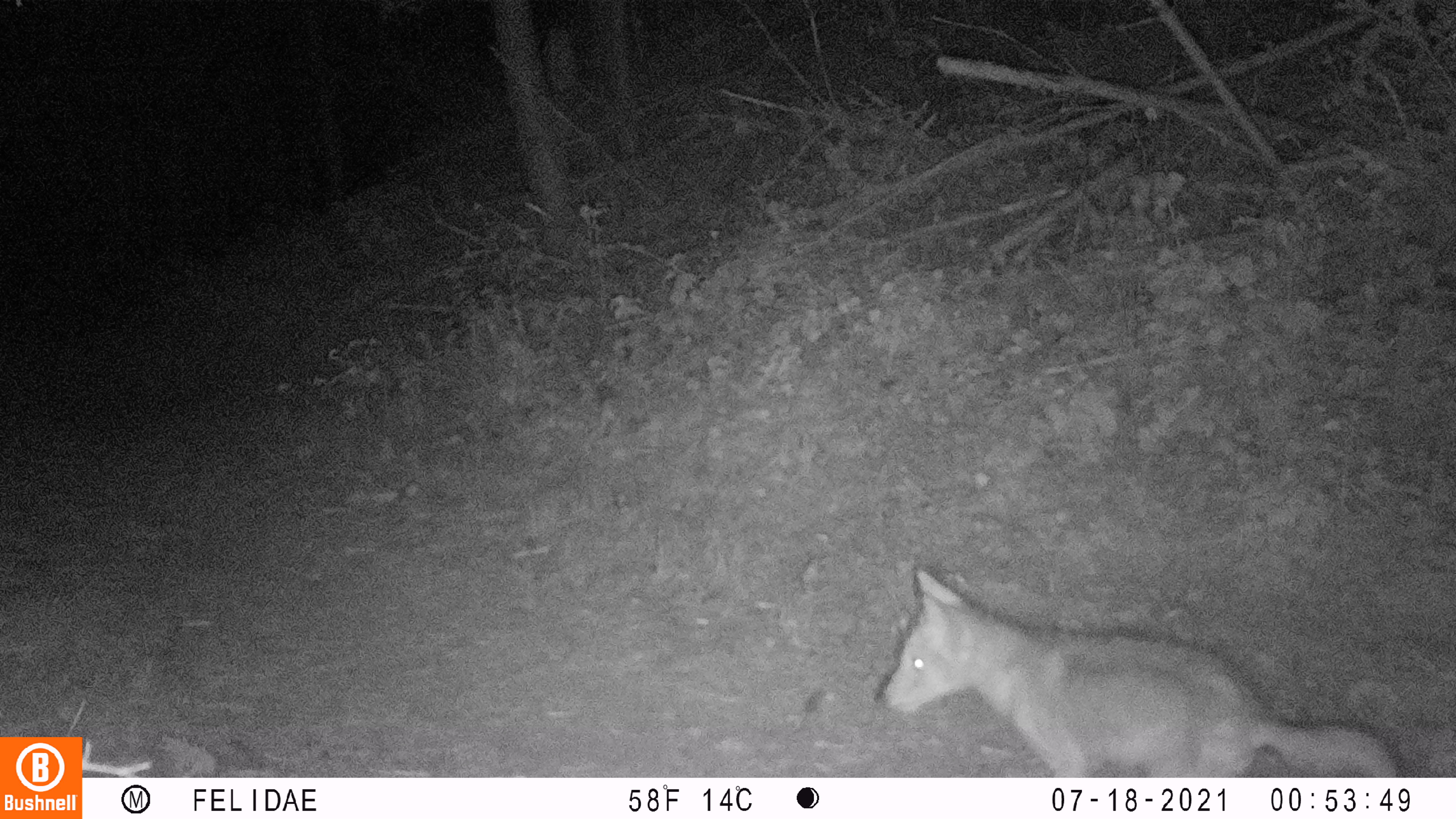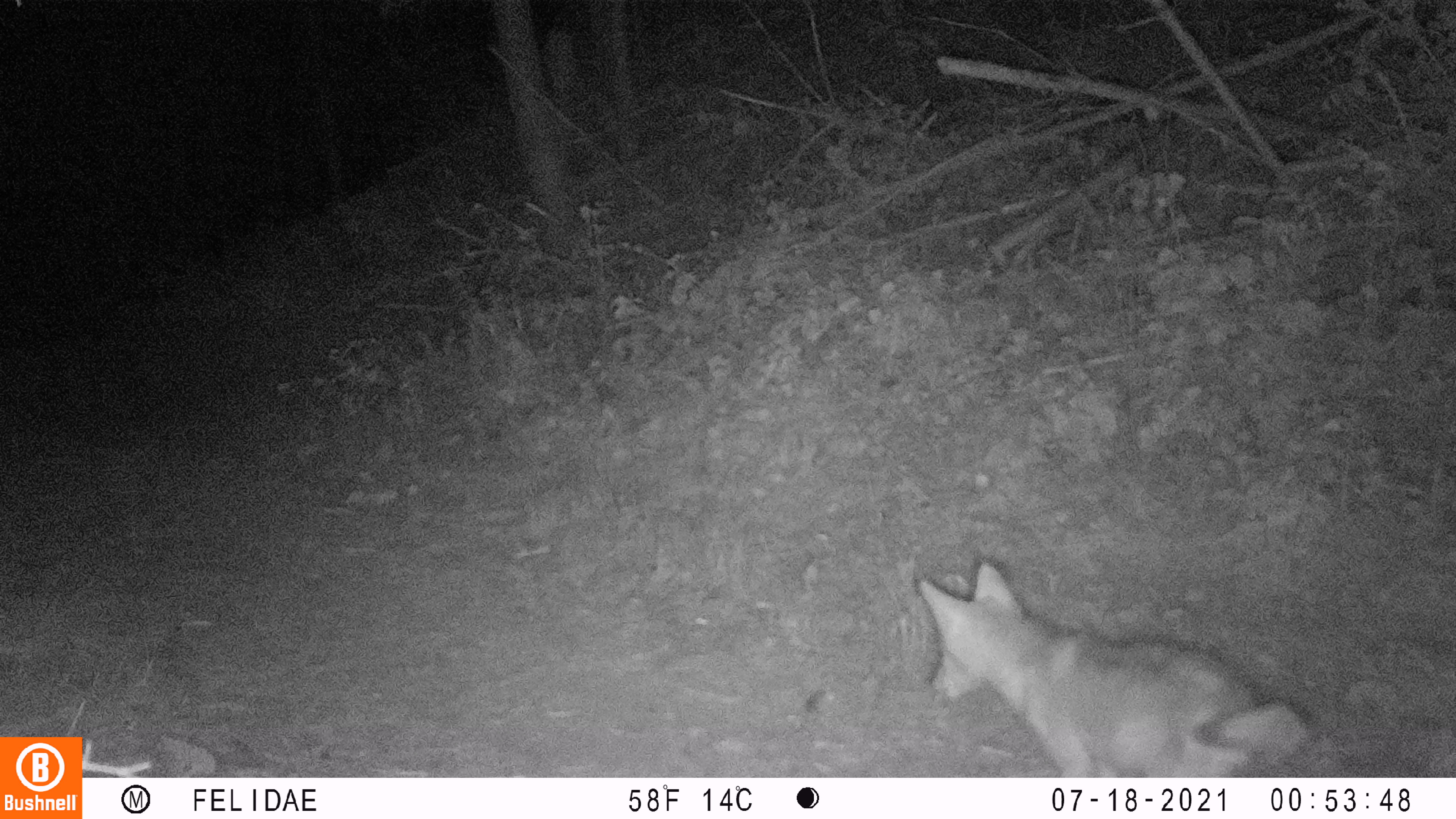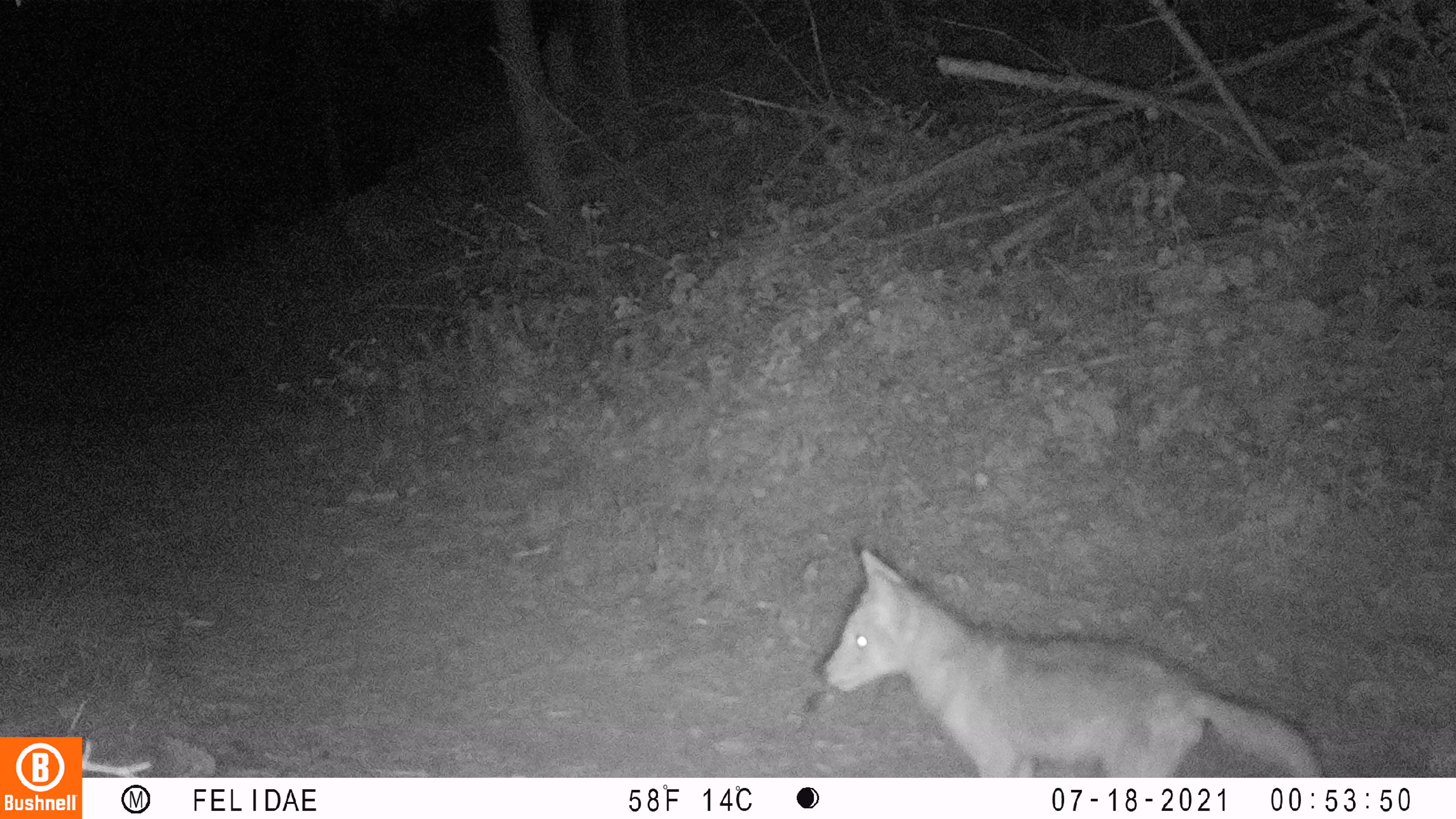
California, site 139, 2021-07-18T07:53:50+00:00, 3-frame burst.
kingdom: Animalia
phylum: Chordata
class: Mammalia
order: Carnivora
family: Canidae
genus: Canis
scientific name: Canis latrans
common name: coyote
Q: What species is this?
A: Coyote (Canis latrans).